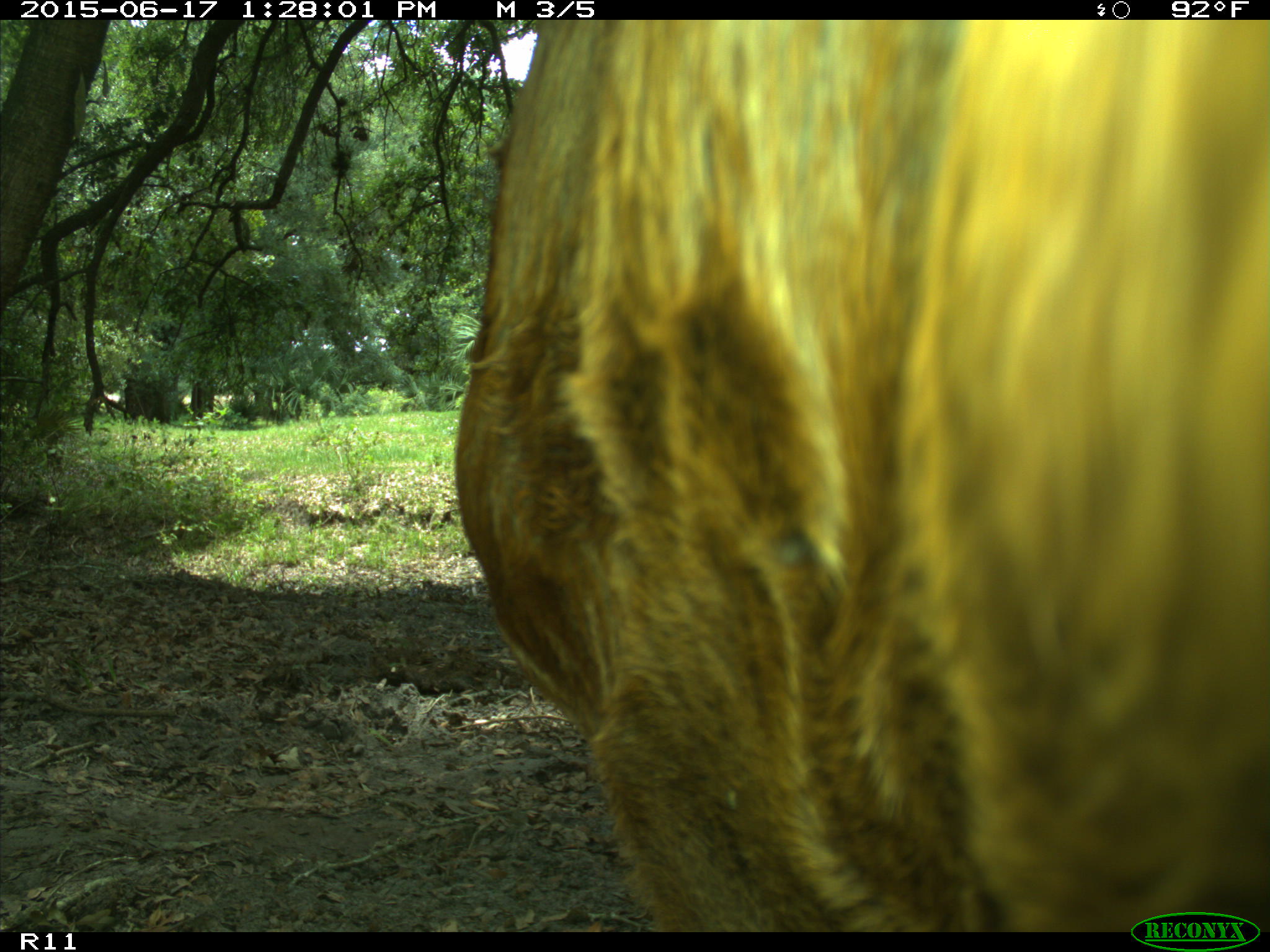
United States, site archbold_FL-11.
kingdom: Animalia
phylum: Chordata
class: Mammalia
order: Artiodactyla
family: Bovidae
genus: Bos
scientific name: Bos taurus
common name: domestic cow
Bos taurus (domestic cow).